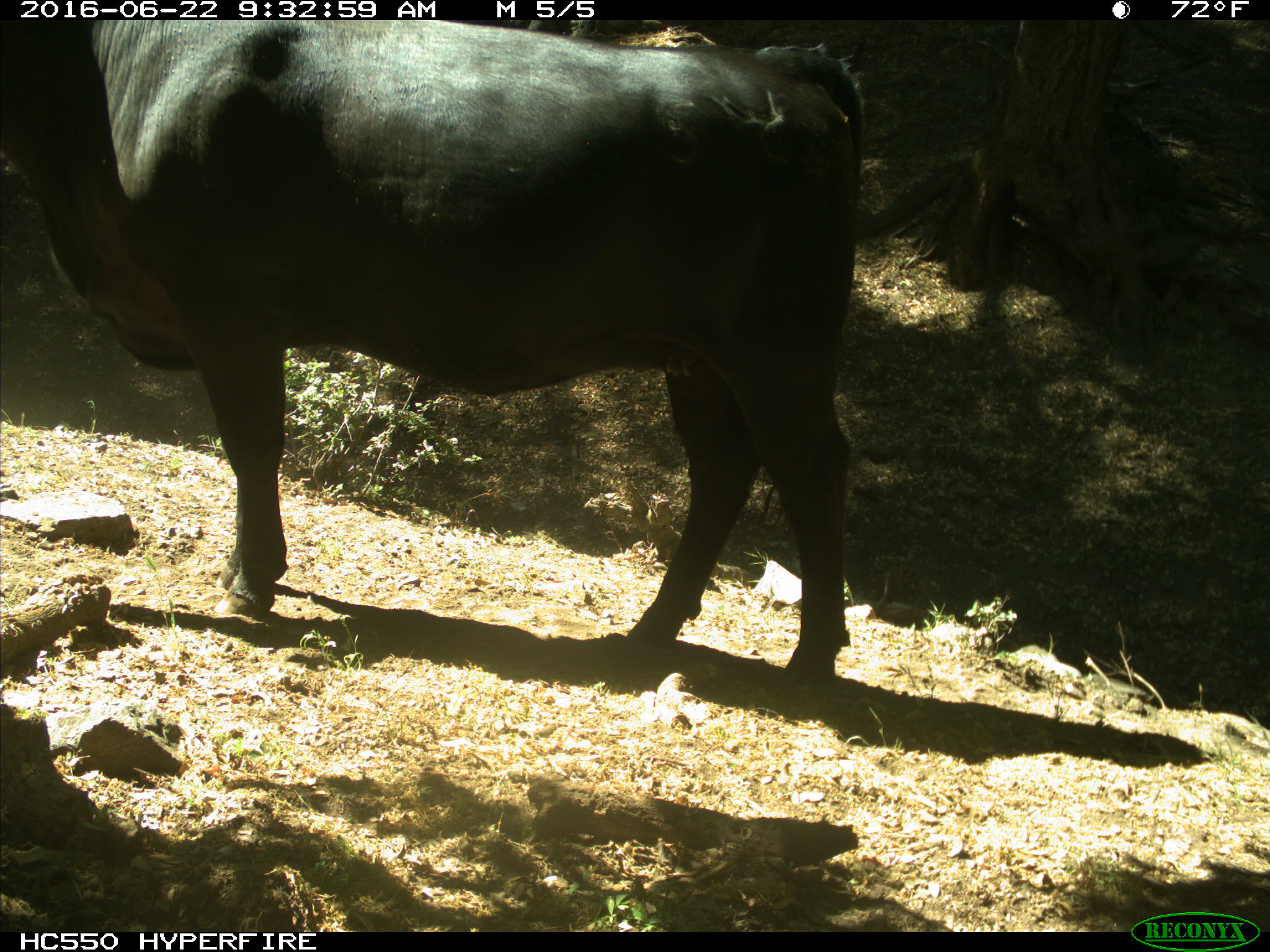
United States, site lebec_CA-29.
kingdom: Animalia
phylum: Chordata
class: Mammalia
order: Artiodactyla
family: Bovidae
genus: Bos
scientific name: Bos taurus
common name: domestic cow